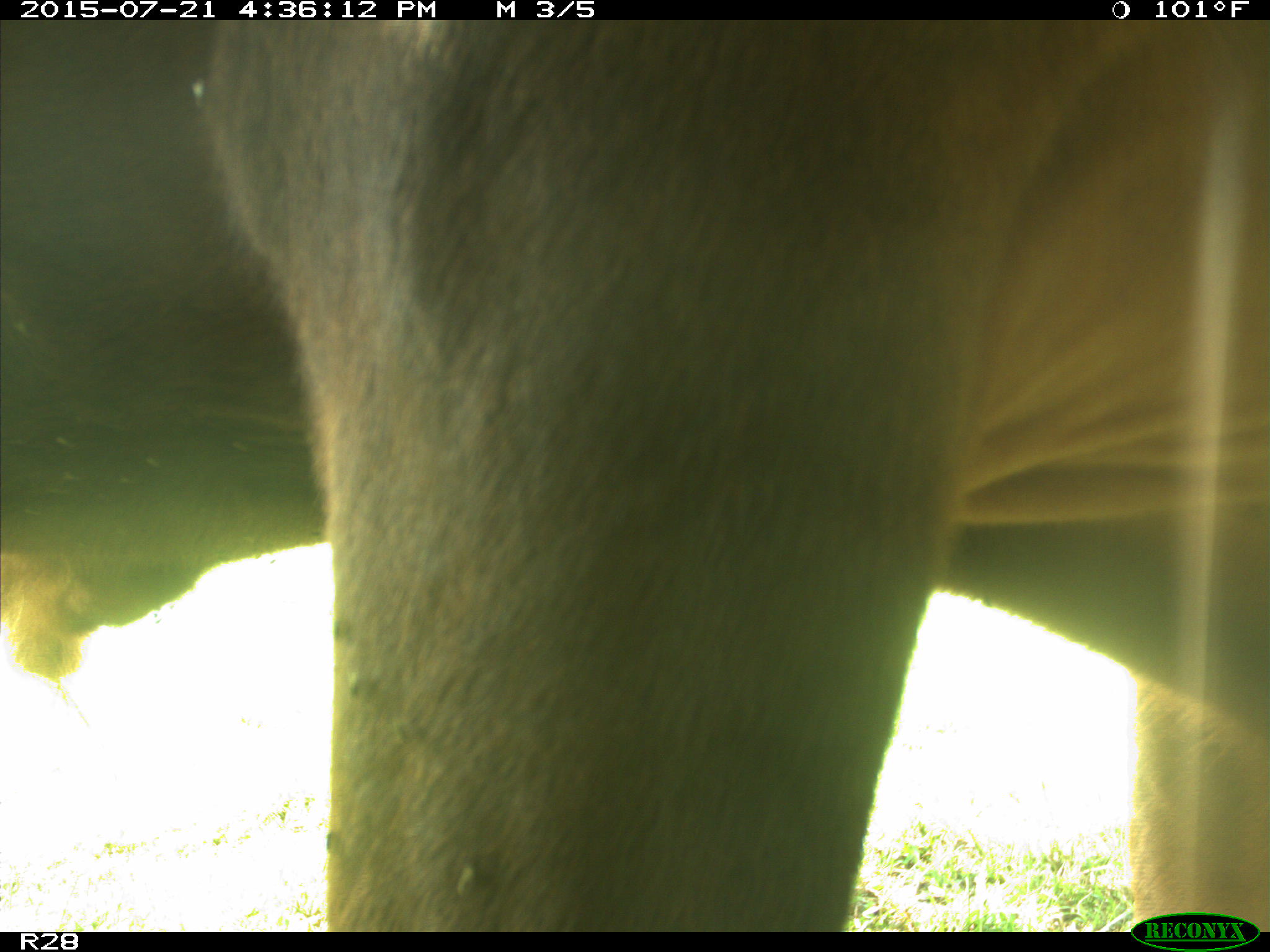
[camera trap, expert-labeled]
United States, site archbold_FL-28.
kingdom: Animalia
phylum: Chordata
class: Mammalia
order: Artiodactyla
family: Bovidae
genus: Bos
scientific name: Bos taurus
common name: domestic cow